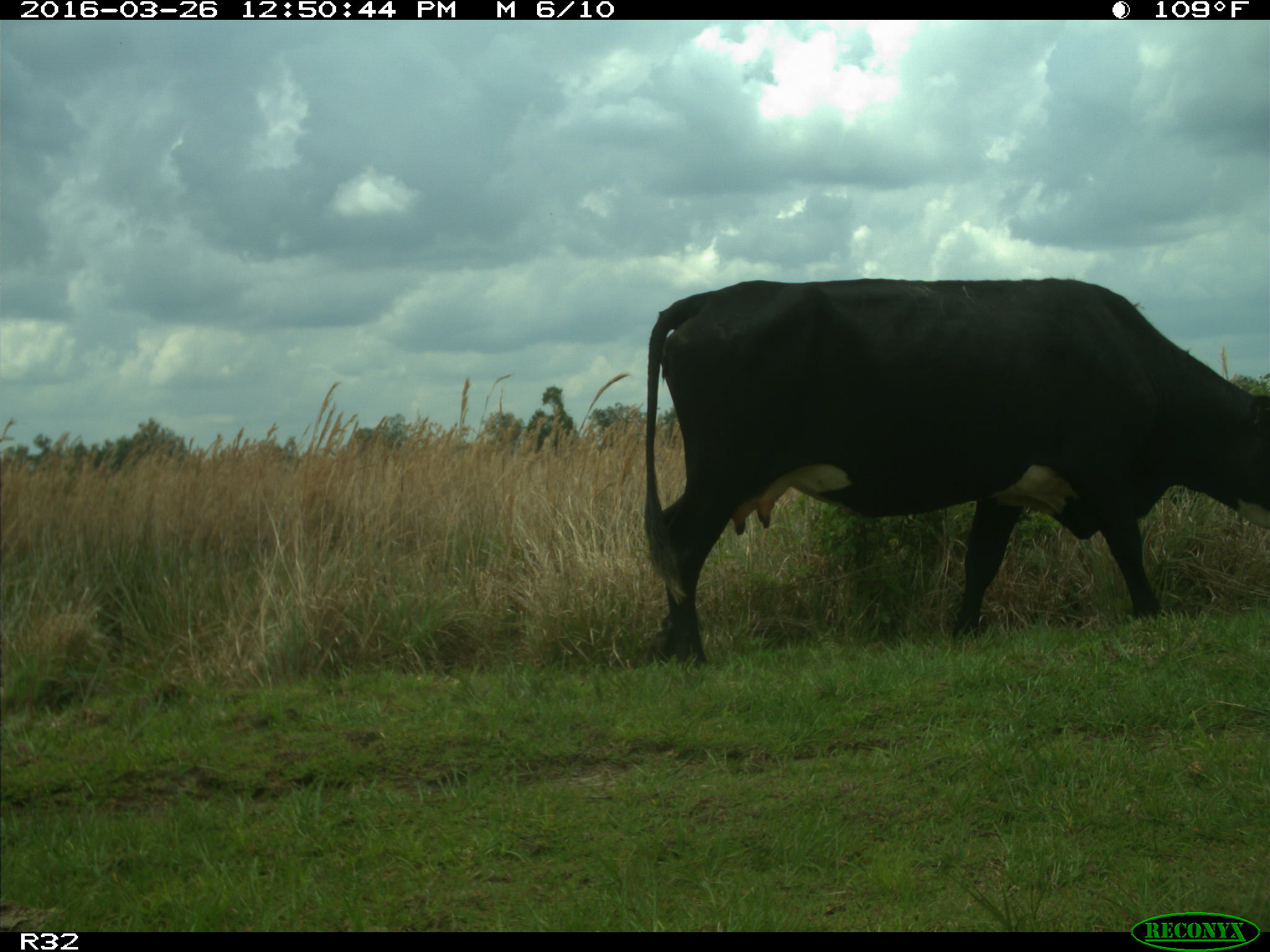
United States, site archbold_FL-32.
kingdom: Animalia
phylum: Chordata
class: Mammalia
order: Artiodactyla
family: Bovidae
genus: Bos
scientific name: Bos taurus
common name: domestic cow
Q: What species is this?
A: Bos taurus (domestic cow).